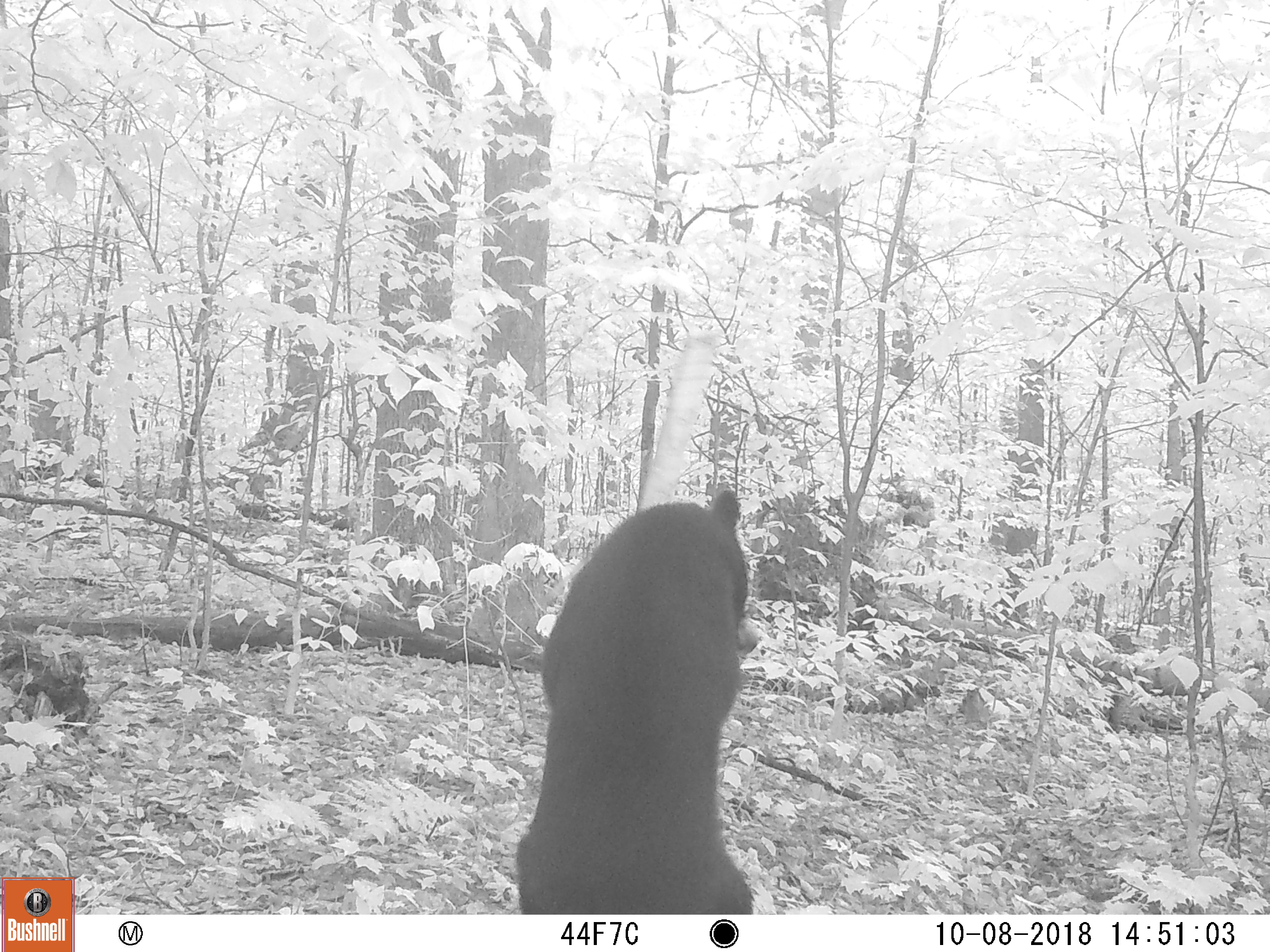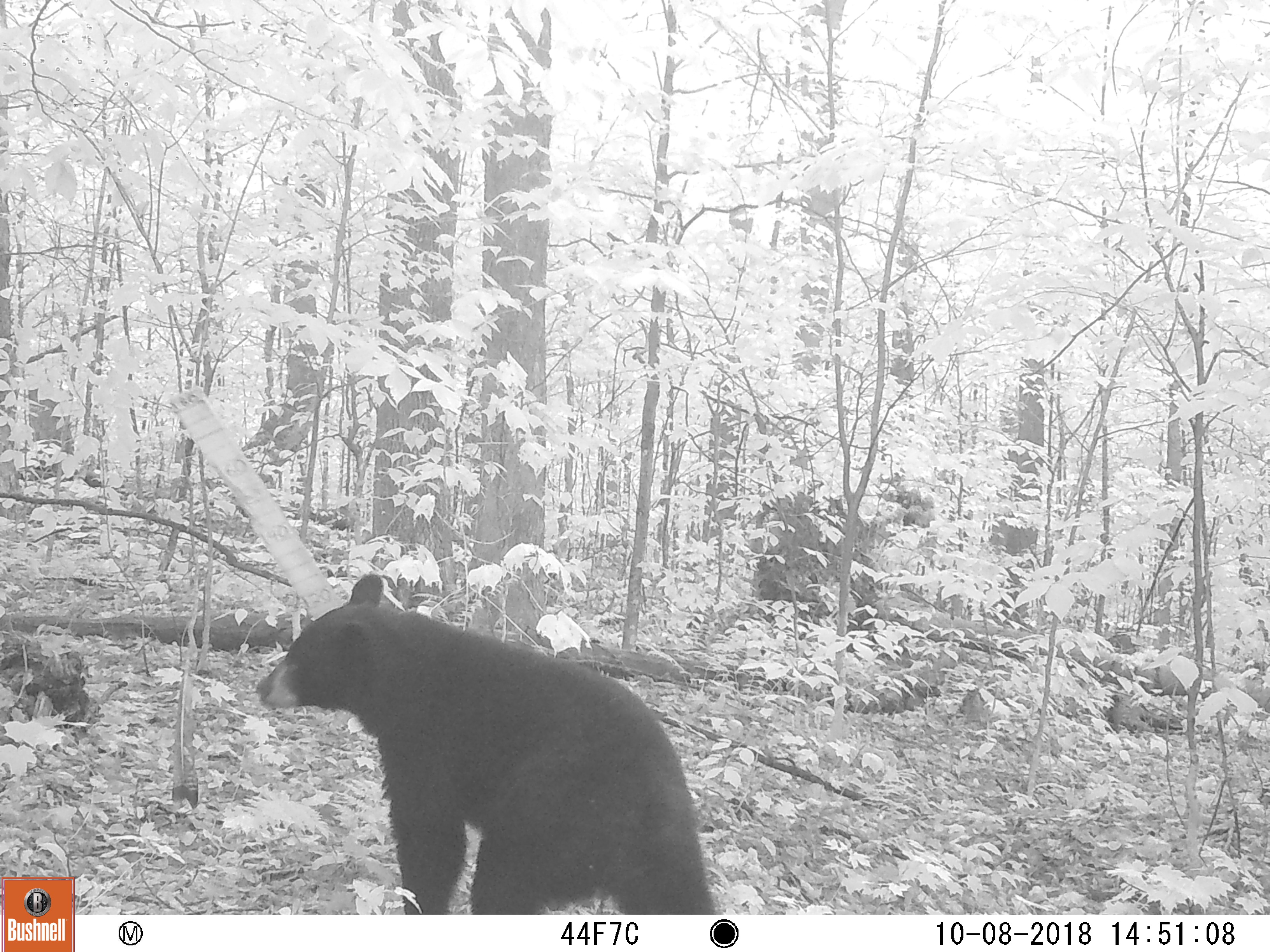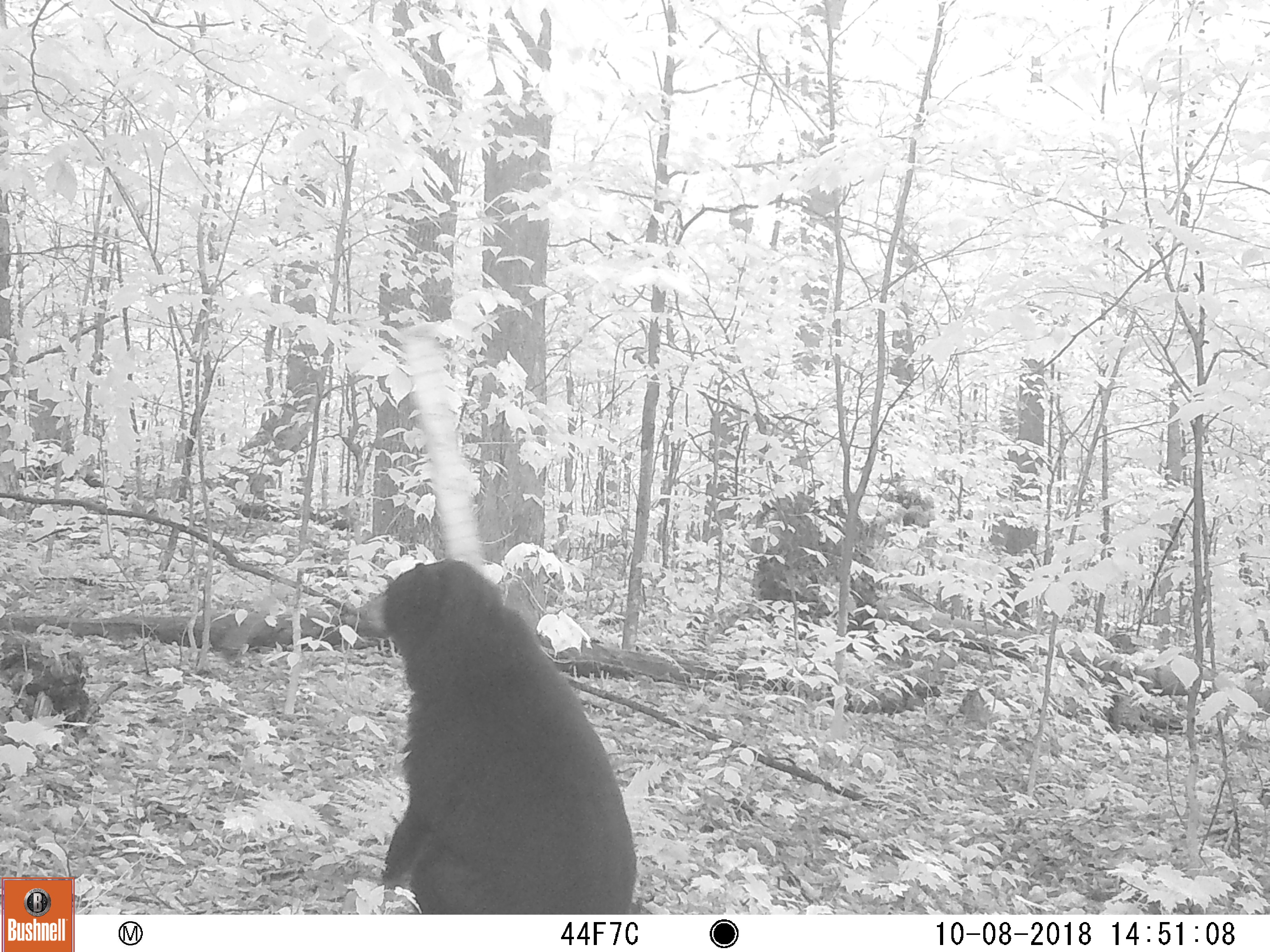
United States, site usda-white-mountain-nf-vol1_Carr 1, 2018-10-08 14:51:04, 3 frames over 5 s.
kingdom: Animalia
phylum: Chordata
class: Mammalia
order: Carnivora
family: Ursidae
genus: Ursus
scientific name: Ursus americanus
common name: black bear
Black bear (Ursus americanus).